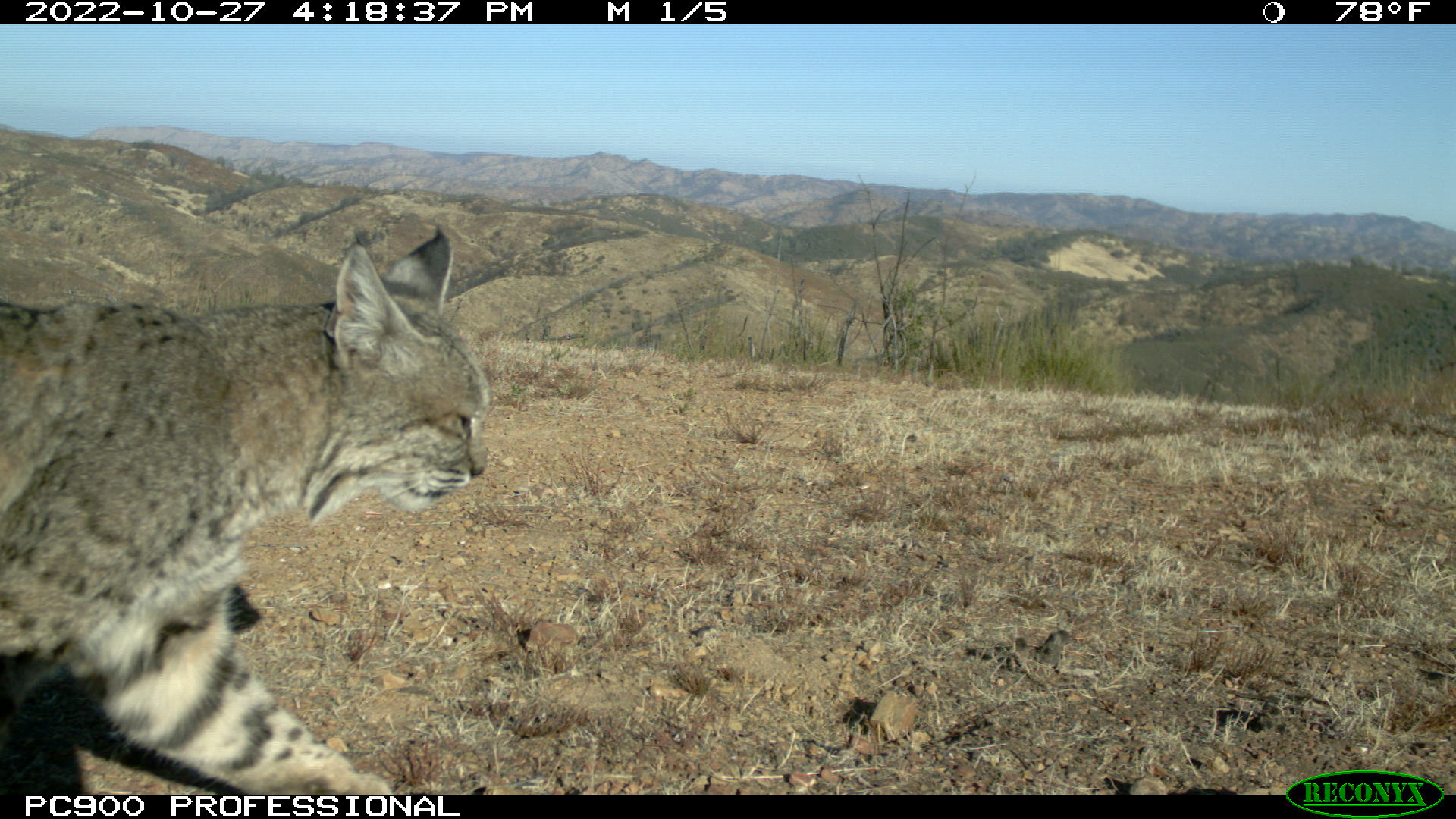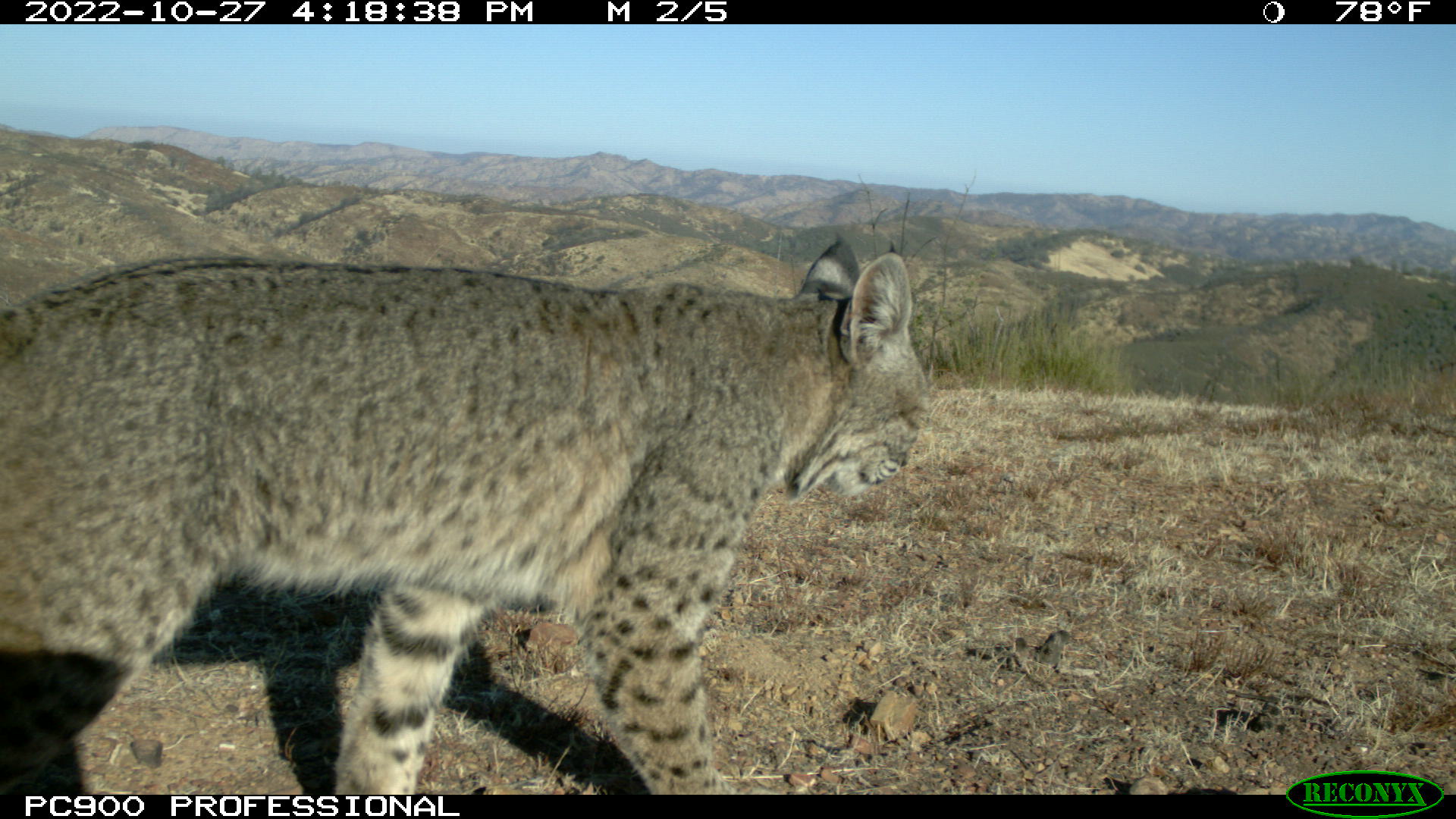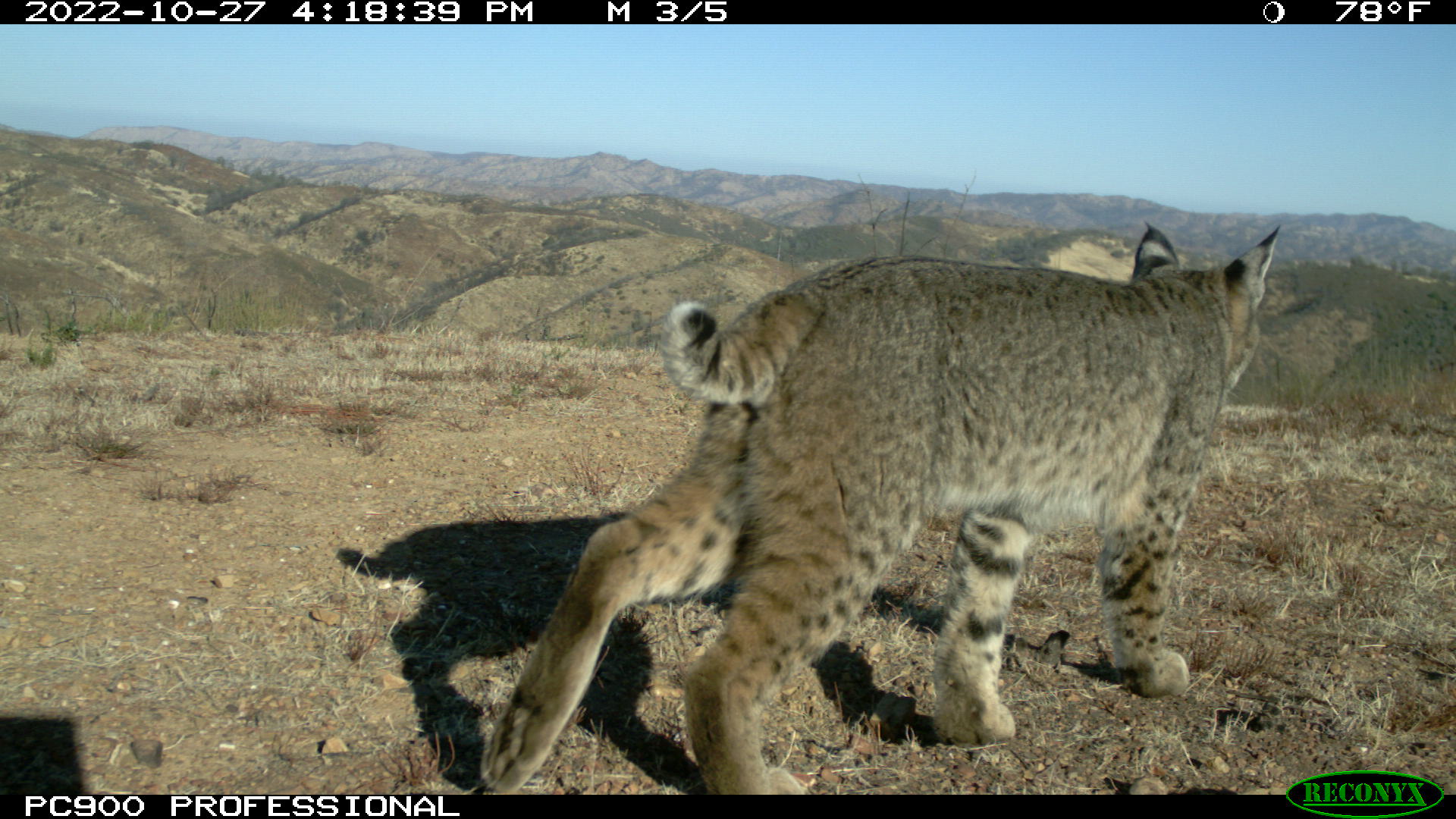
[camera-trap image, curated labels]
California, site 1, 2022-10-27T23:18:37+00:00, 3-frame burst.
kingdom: Animalia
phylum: Chordata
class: Mammalia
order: Carnivora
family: Felidae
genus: Lynx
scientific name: Lynx rufus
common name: bobcat